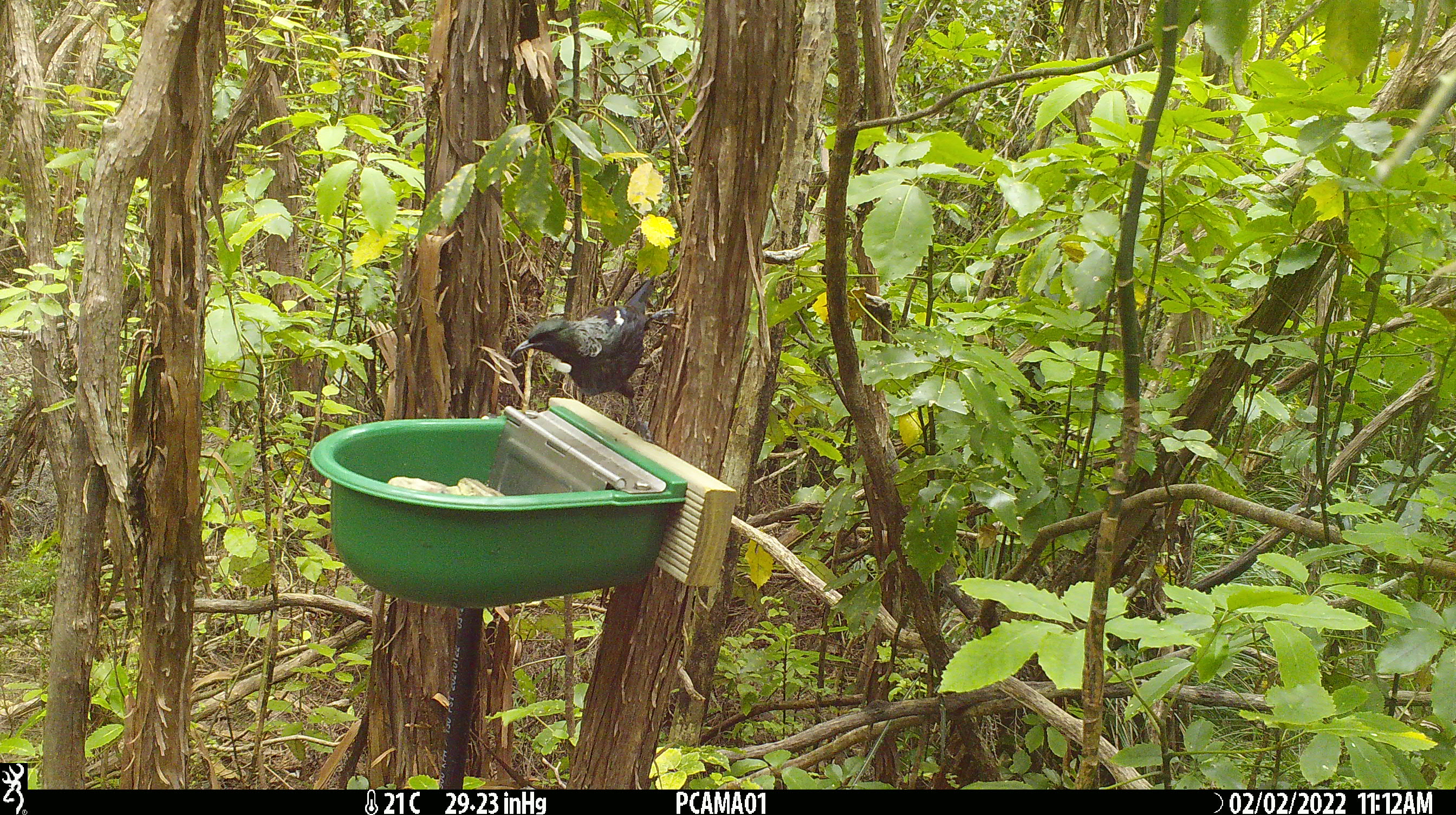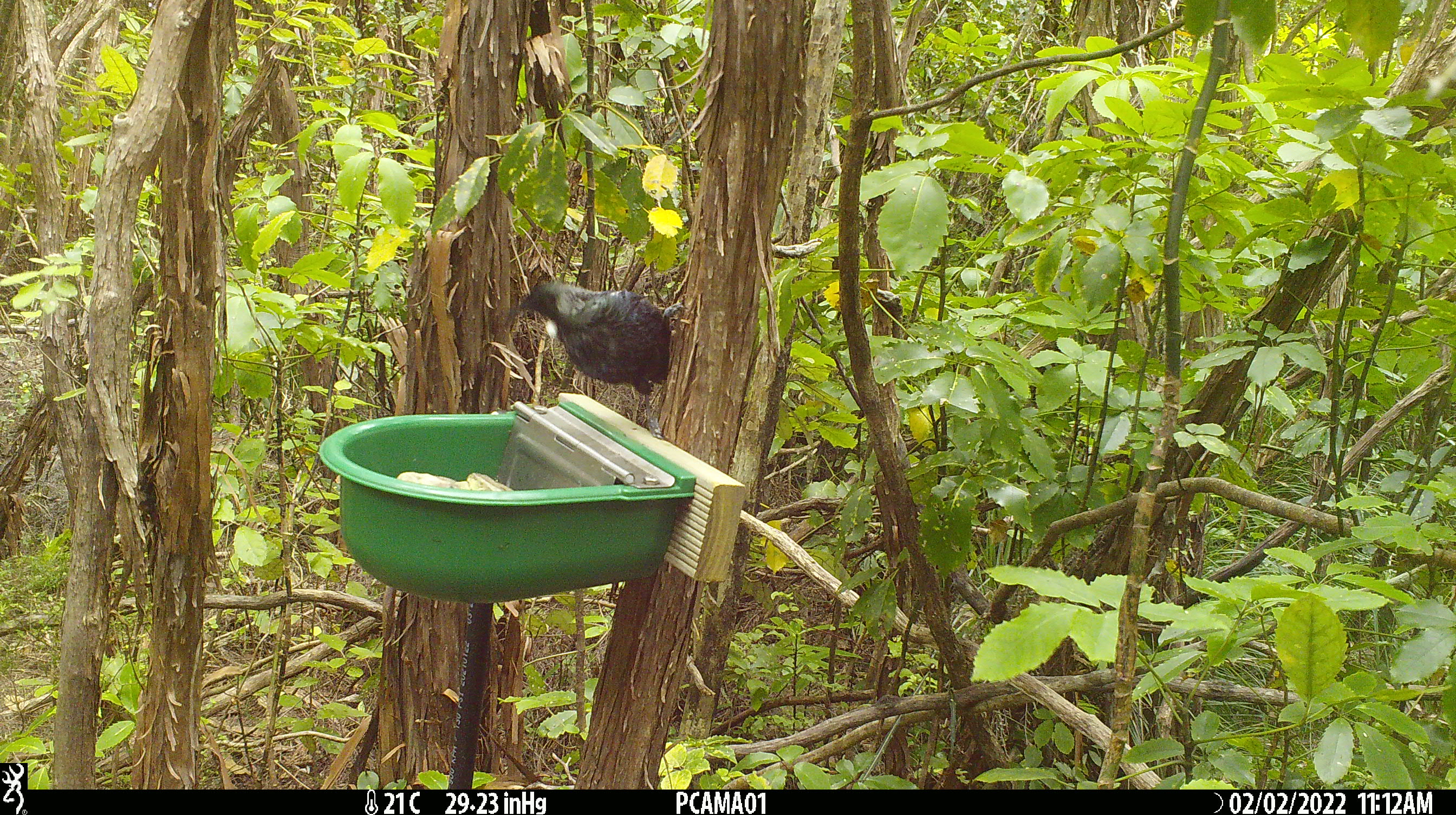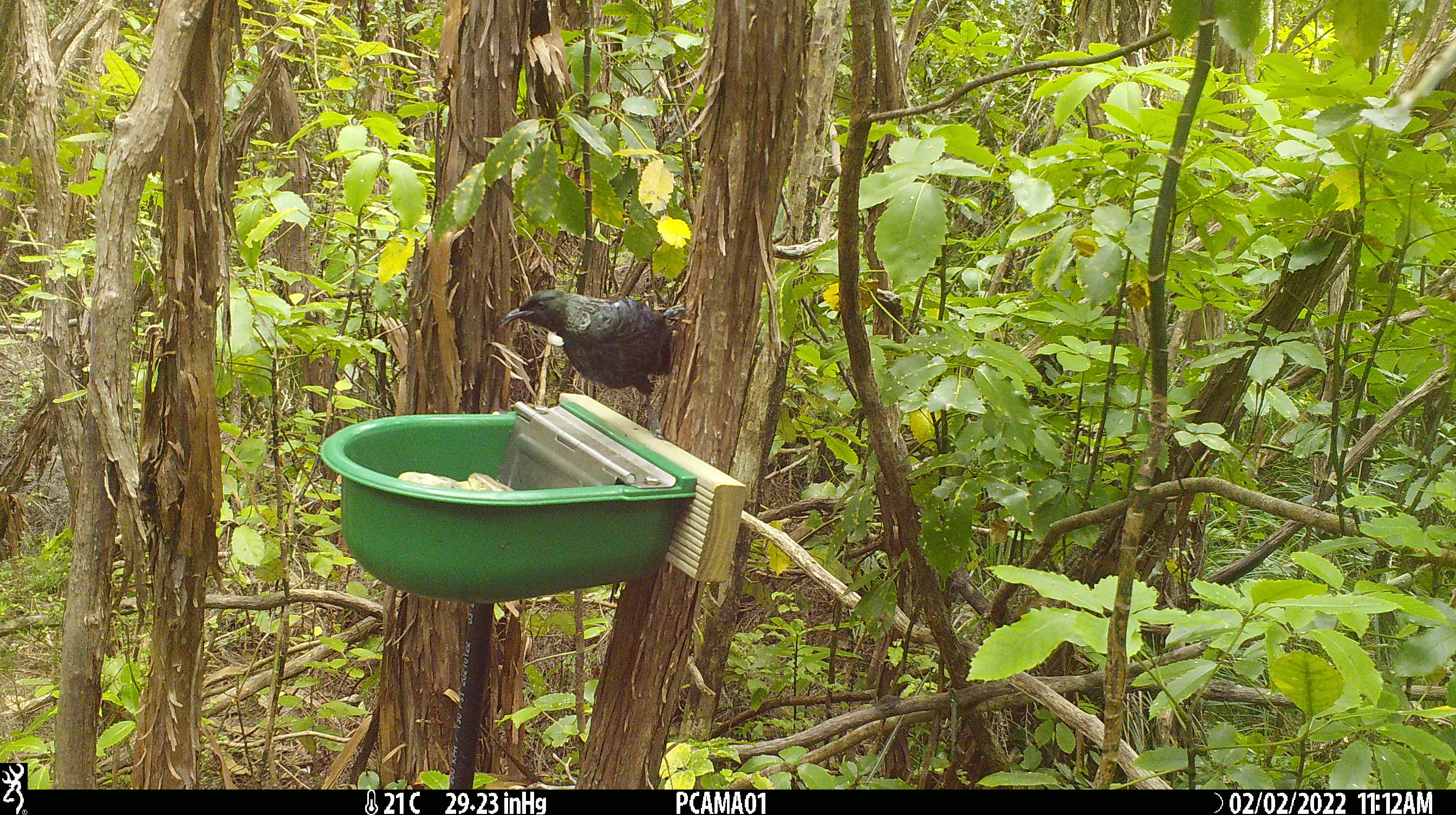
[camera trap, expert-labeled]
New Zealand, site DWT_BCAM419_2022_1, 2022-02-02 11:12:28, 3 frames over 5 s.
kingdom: Animalia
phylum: Chordata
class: Aves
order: Passeriformes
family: Meliphagidae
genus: Prosthemadera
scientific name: Prosthemadera novaeseelandiae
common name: tui